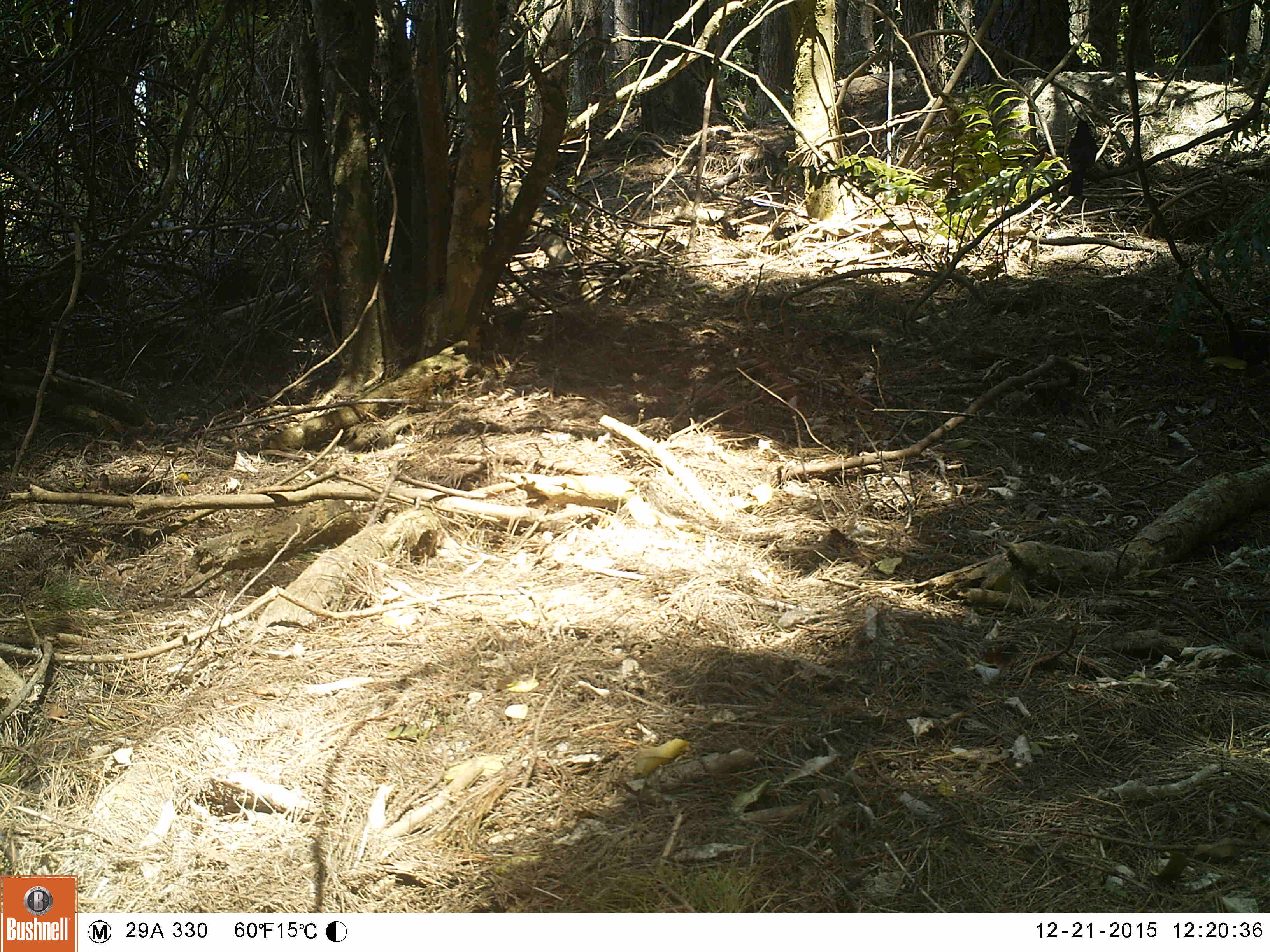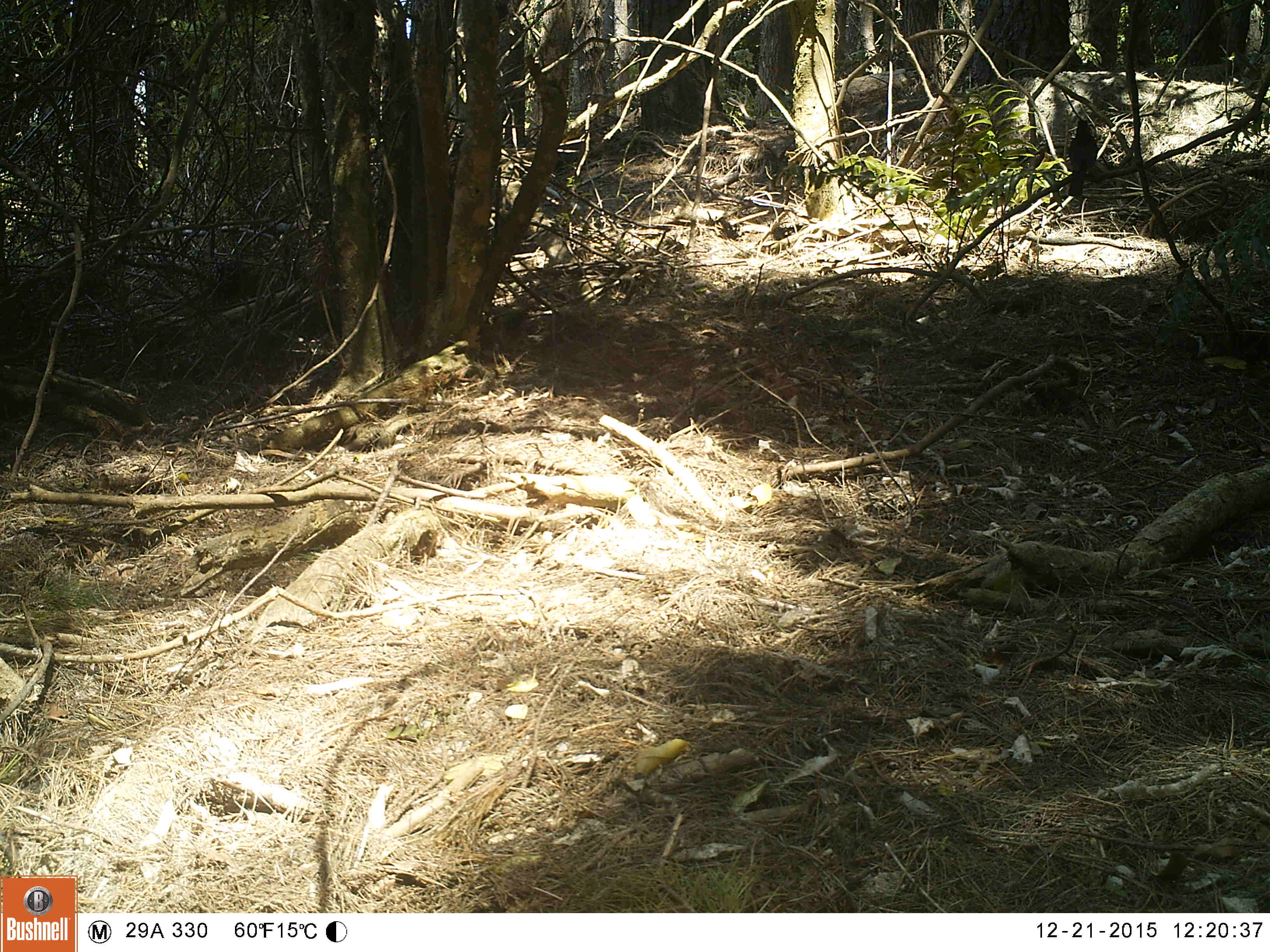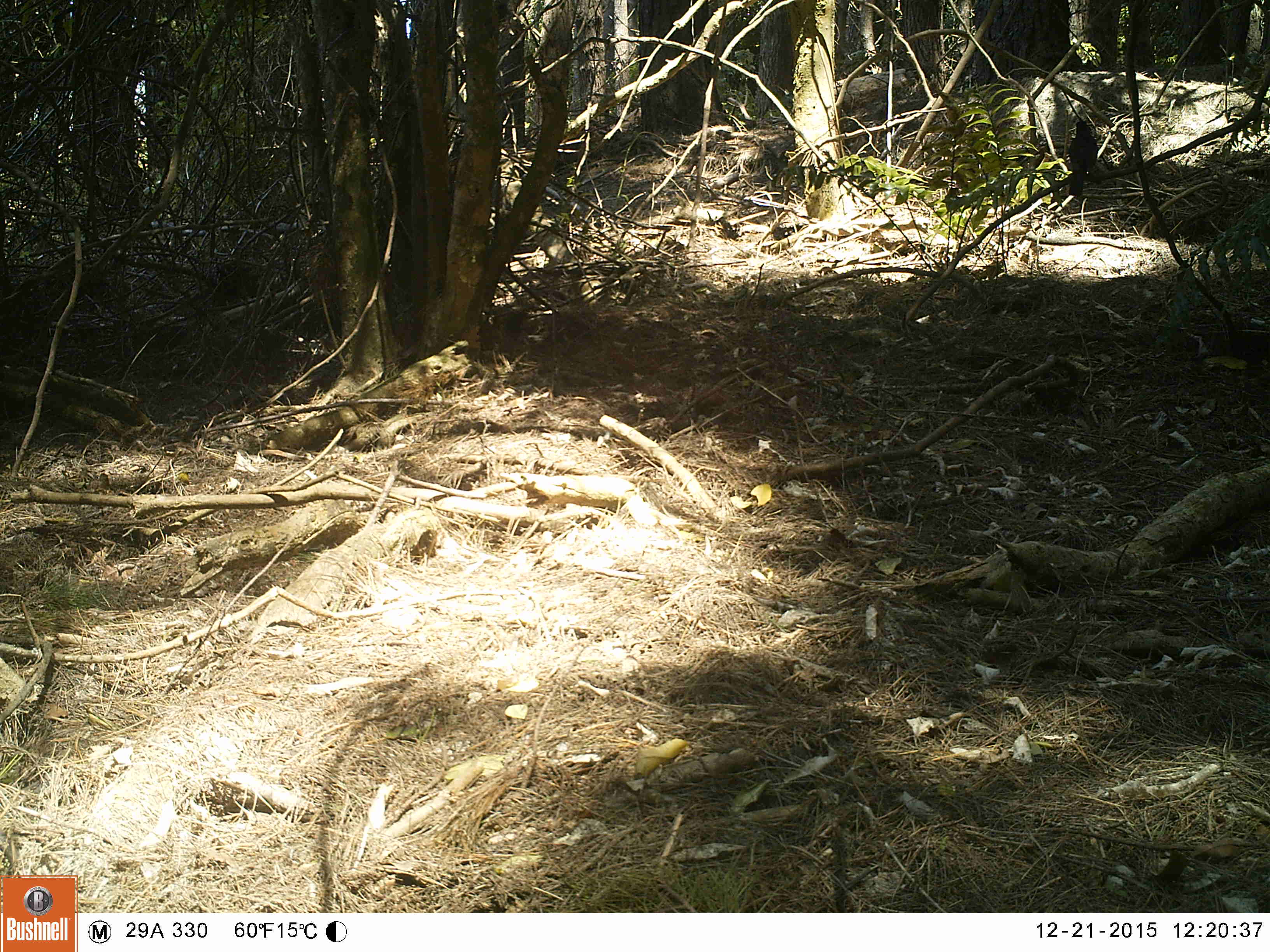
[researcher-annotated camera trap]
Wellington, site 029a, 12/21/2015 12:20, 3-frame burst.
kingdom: Animalia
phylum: Chordata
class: Aves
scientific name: Aves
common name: bird